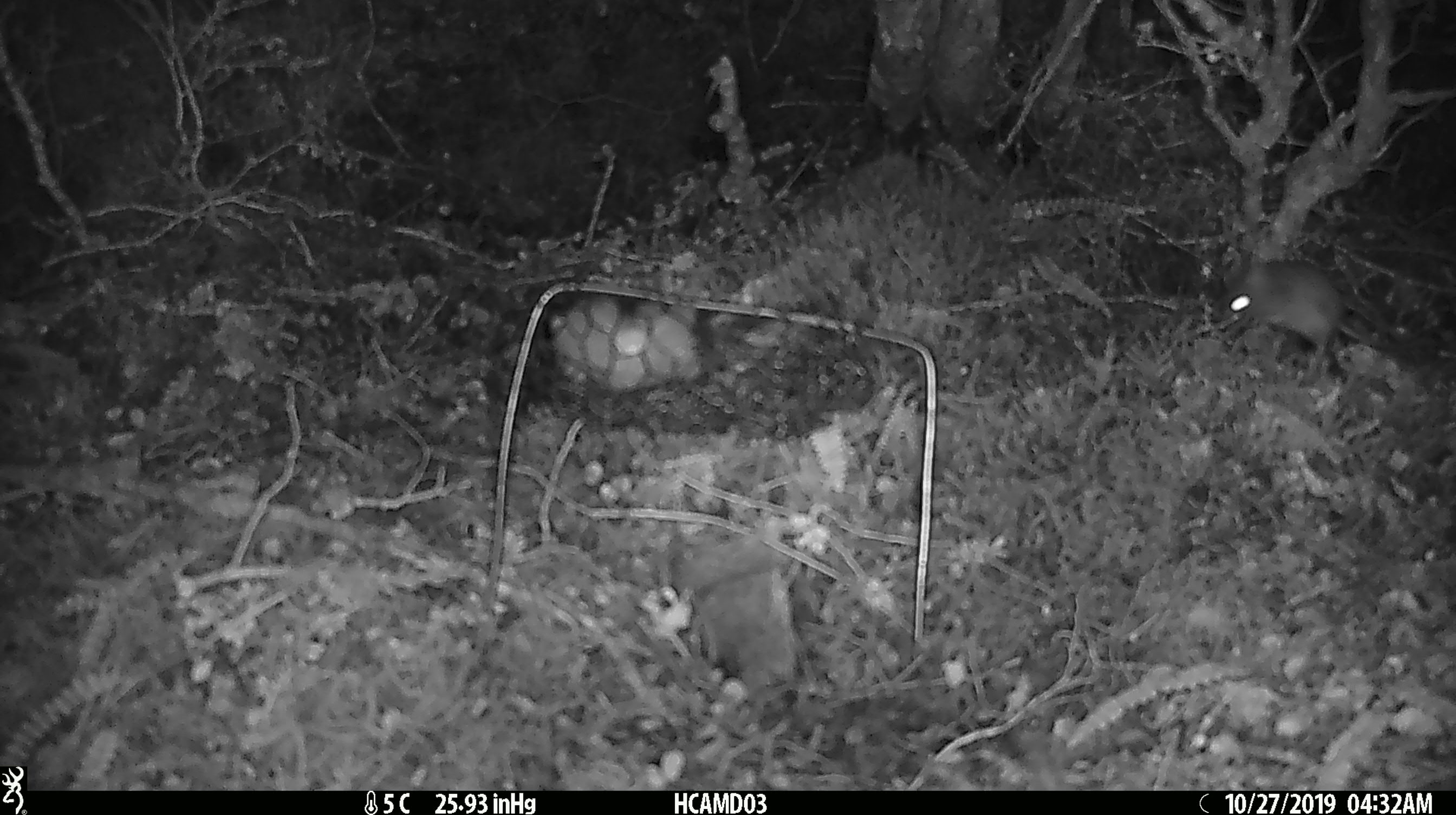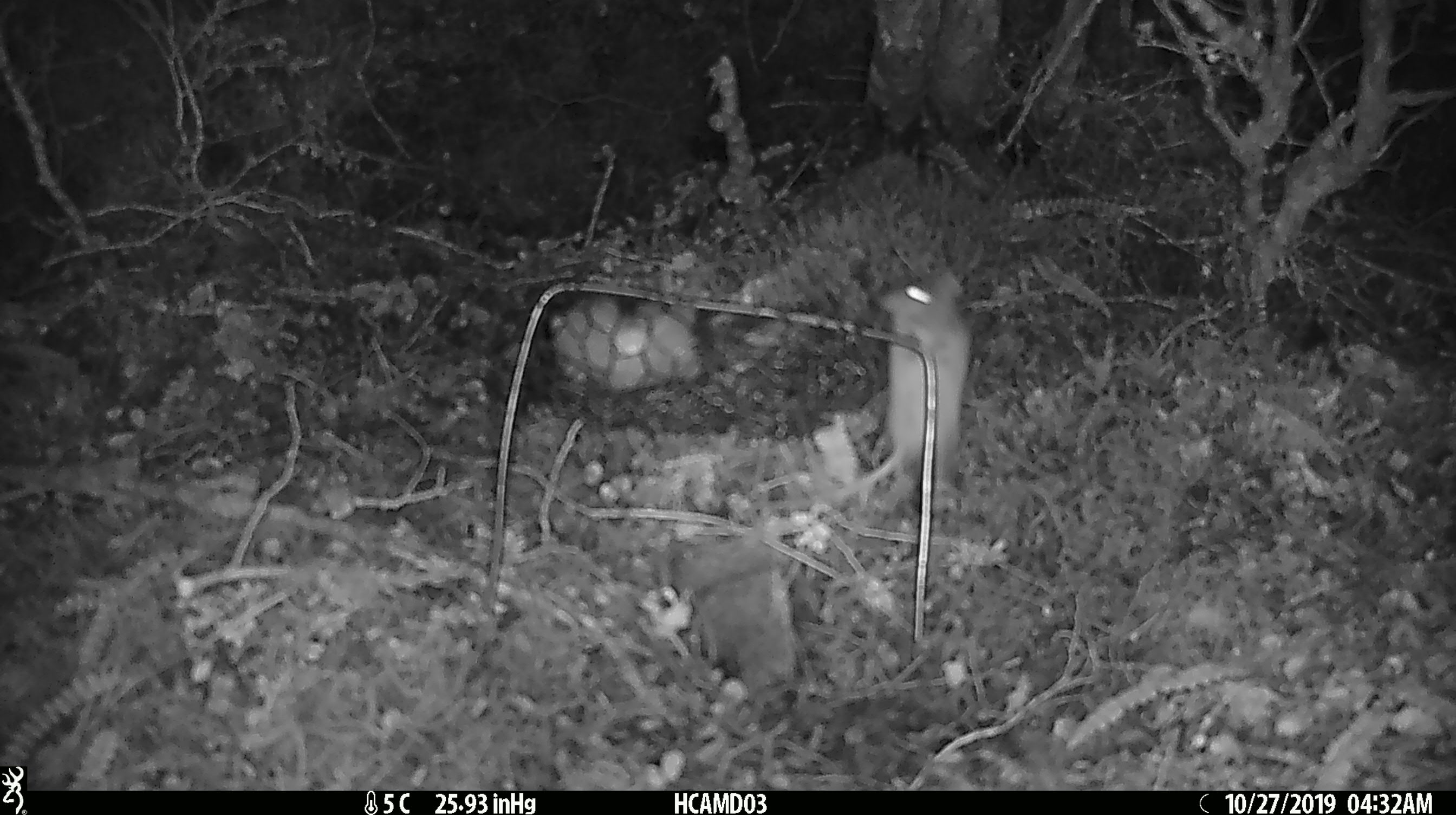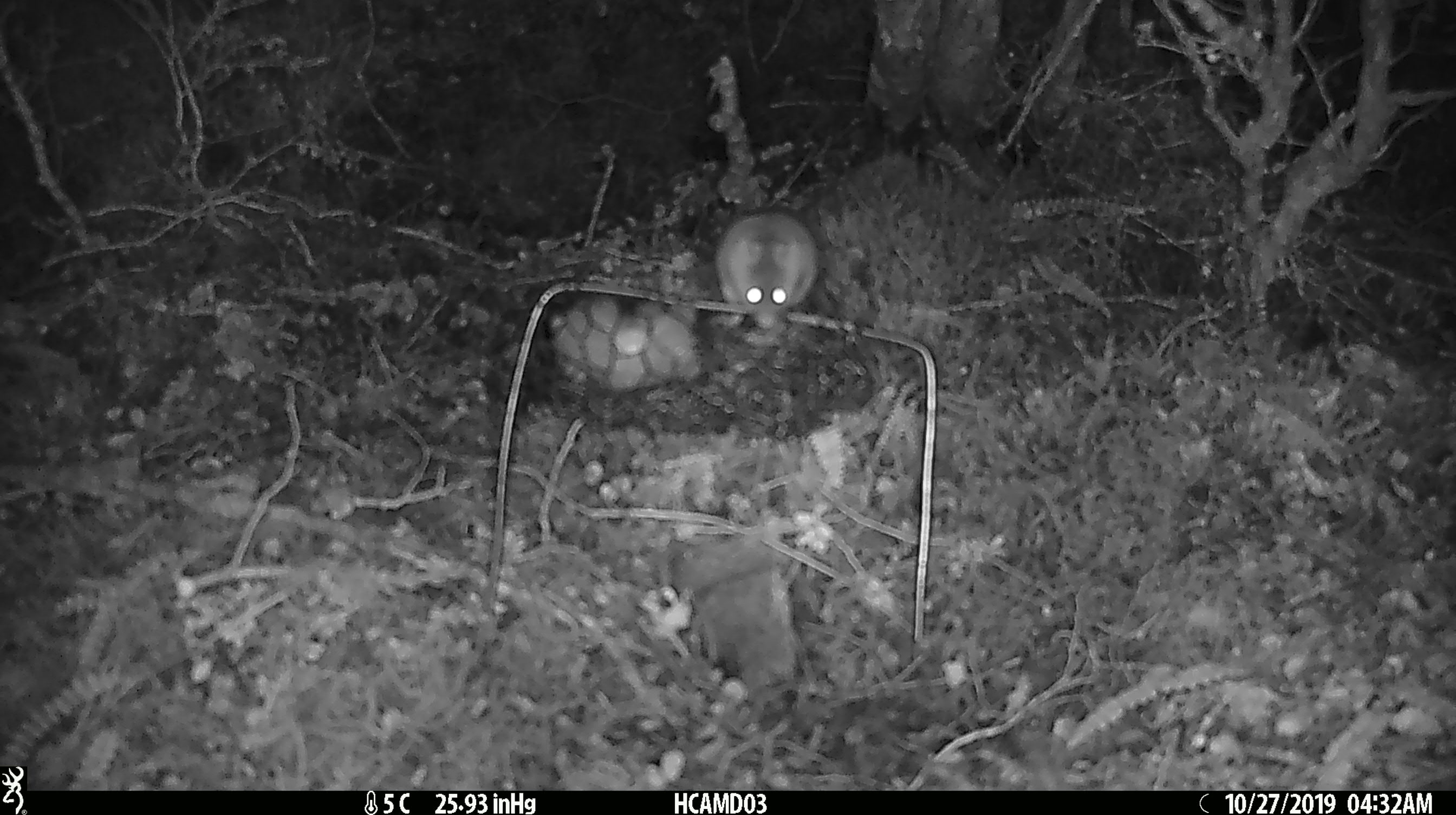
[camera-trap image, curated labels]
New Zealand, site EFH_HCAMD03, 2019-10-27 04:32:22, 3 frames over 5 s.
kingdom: Animalia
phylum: Chordata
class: Mammalia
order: Rodentia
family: Muridae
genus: Mus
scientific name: Mus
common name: mouse